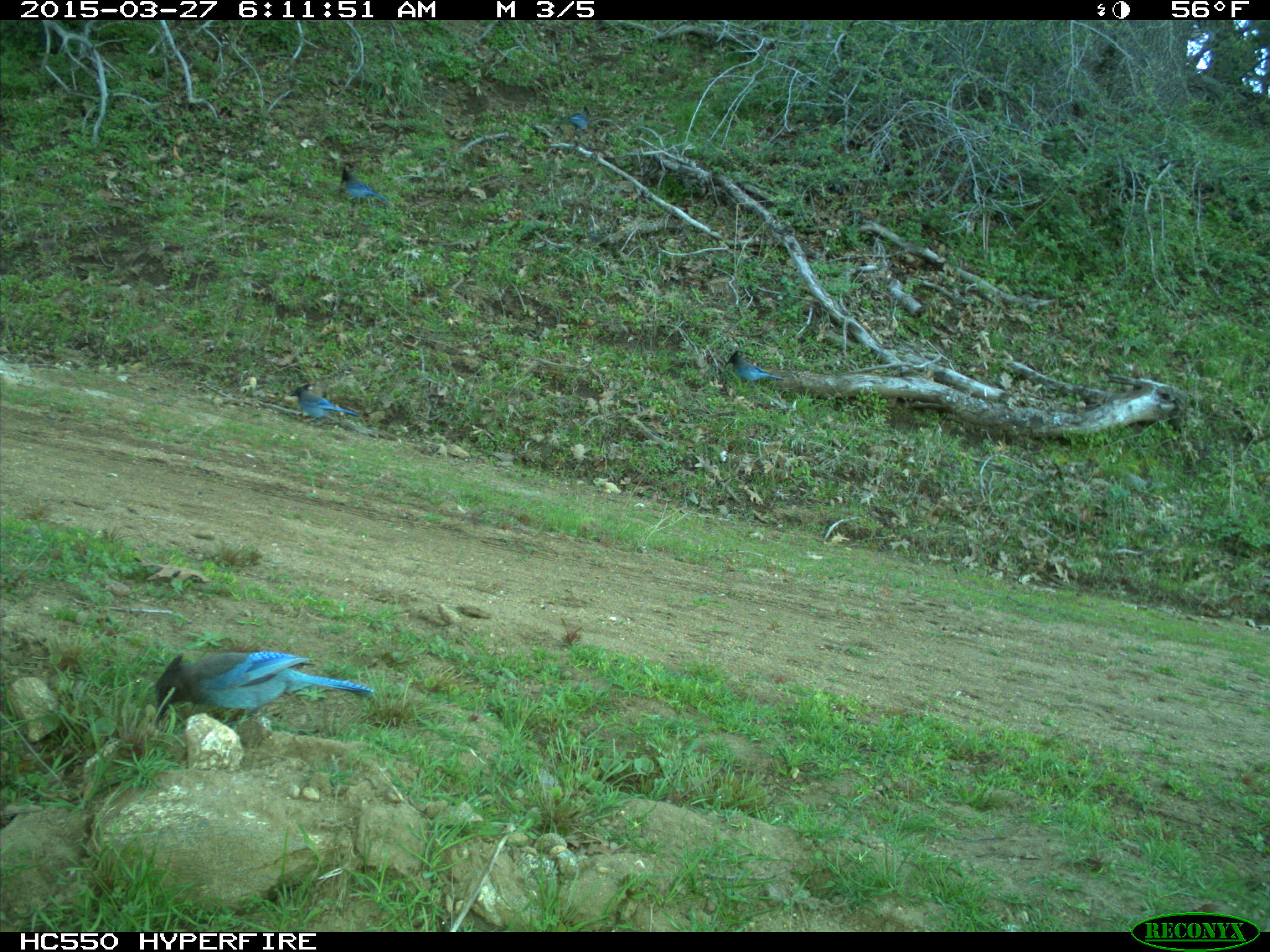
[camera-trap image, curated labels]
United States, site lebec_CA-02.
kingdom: Animalia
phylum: Chordata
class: Aves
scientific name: Aves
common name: birds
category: unidentified bird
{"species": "unidentified bird (birds) (Aves)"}